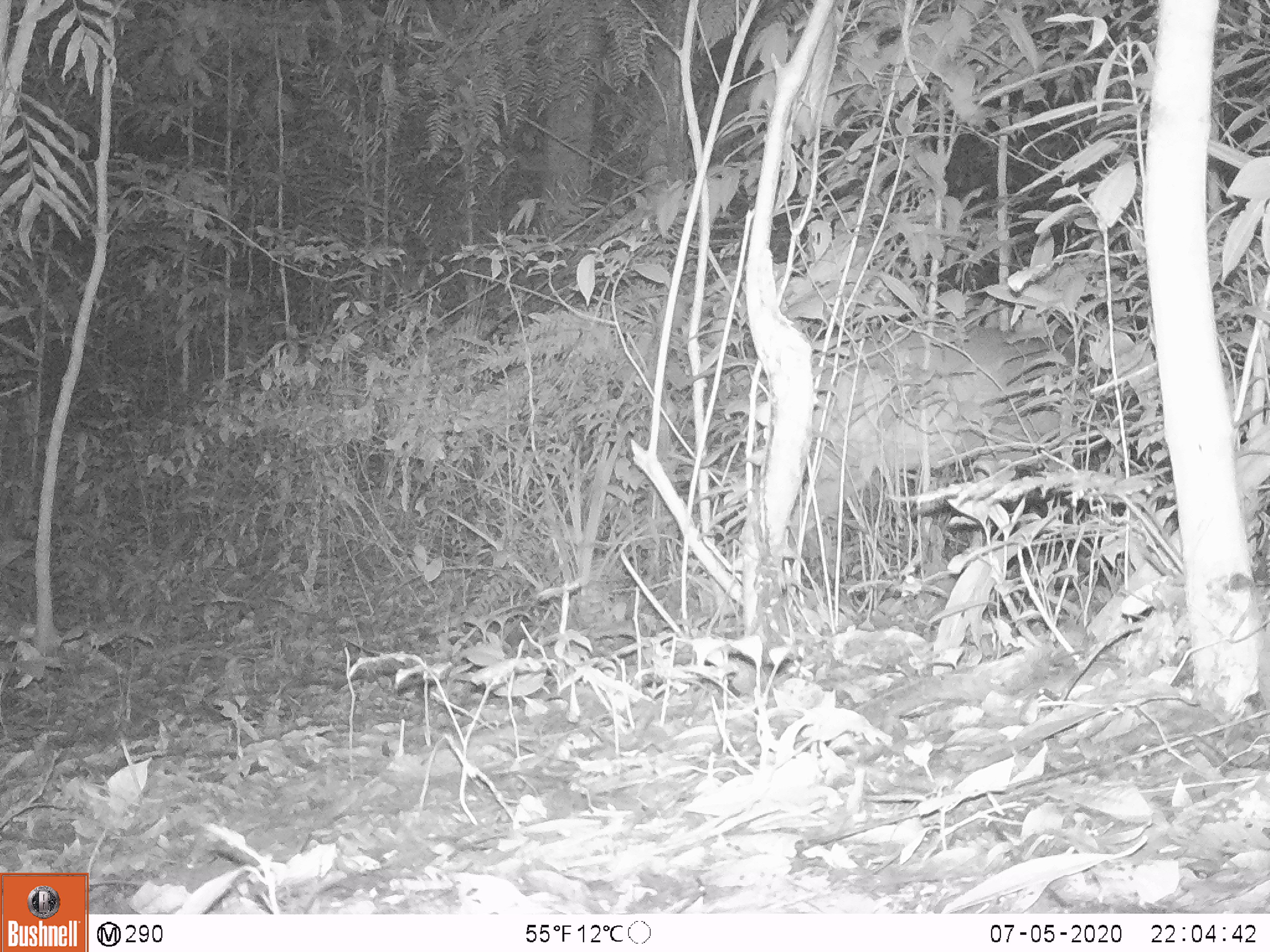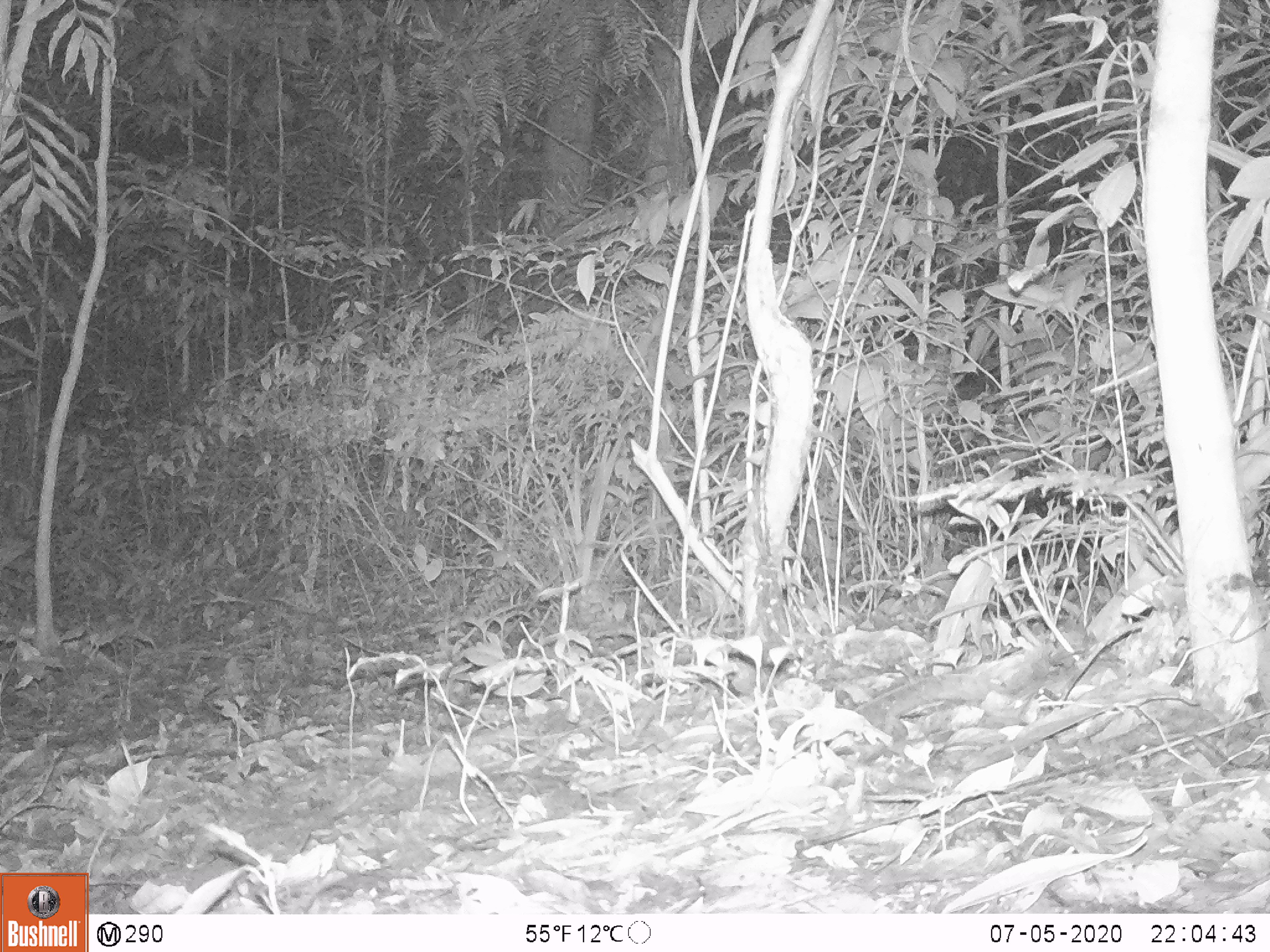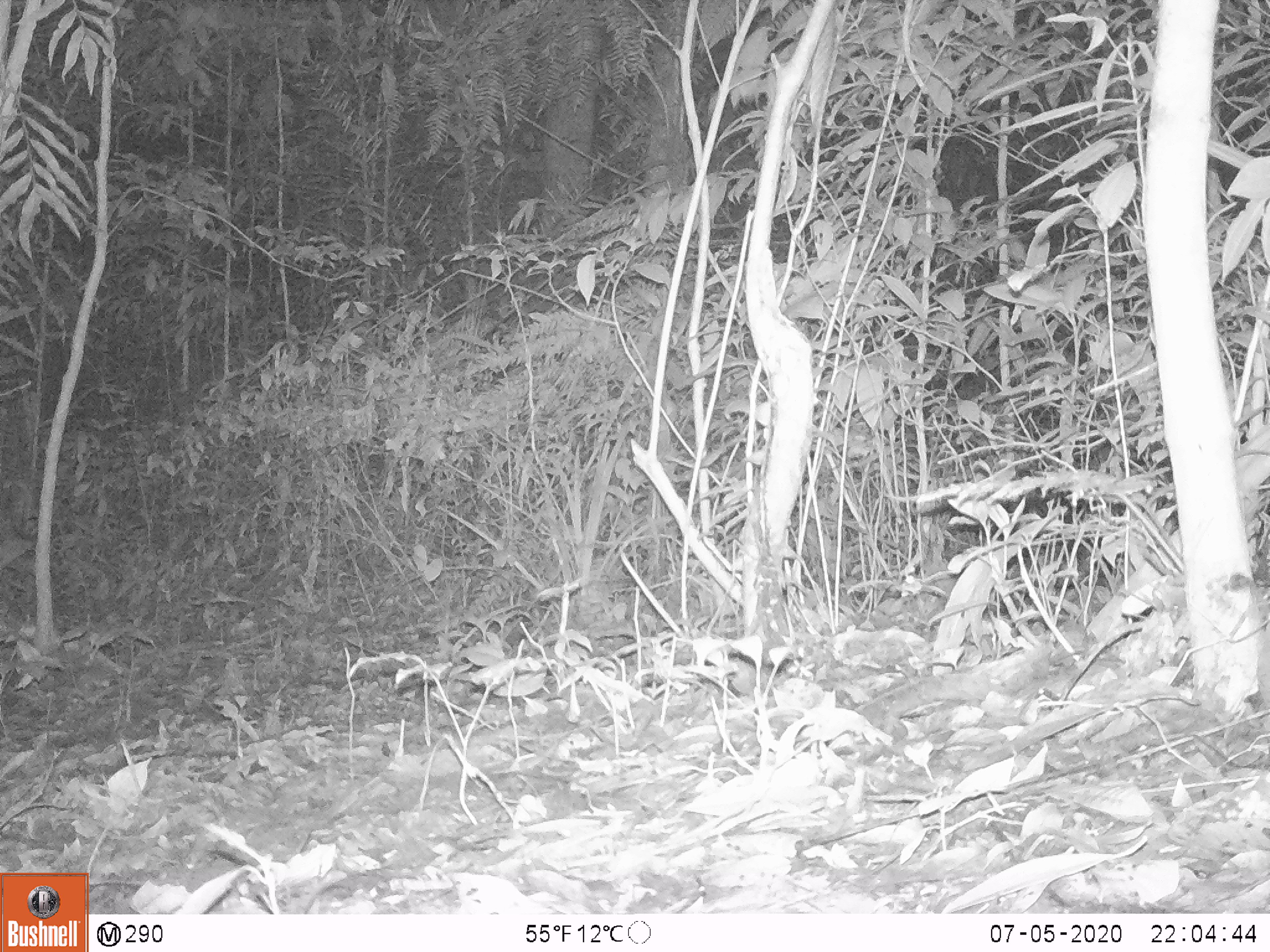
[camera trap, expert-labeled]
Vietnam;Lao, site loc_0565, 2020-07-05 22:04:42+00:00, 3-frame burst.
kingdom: Animalia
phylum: Chordata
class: Mammalia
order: Artiodactyla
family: Cervidae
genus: Muntiacus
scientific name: Muntiacus vuquangensis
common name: large-antlered muntjac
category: large antlered muntjac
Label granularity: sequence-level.